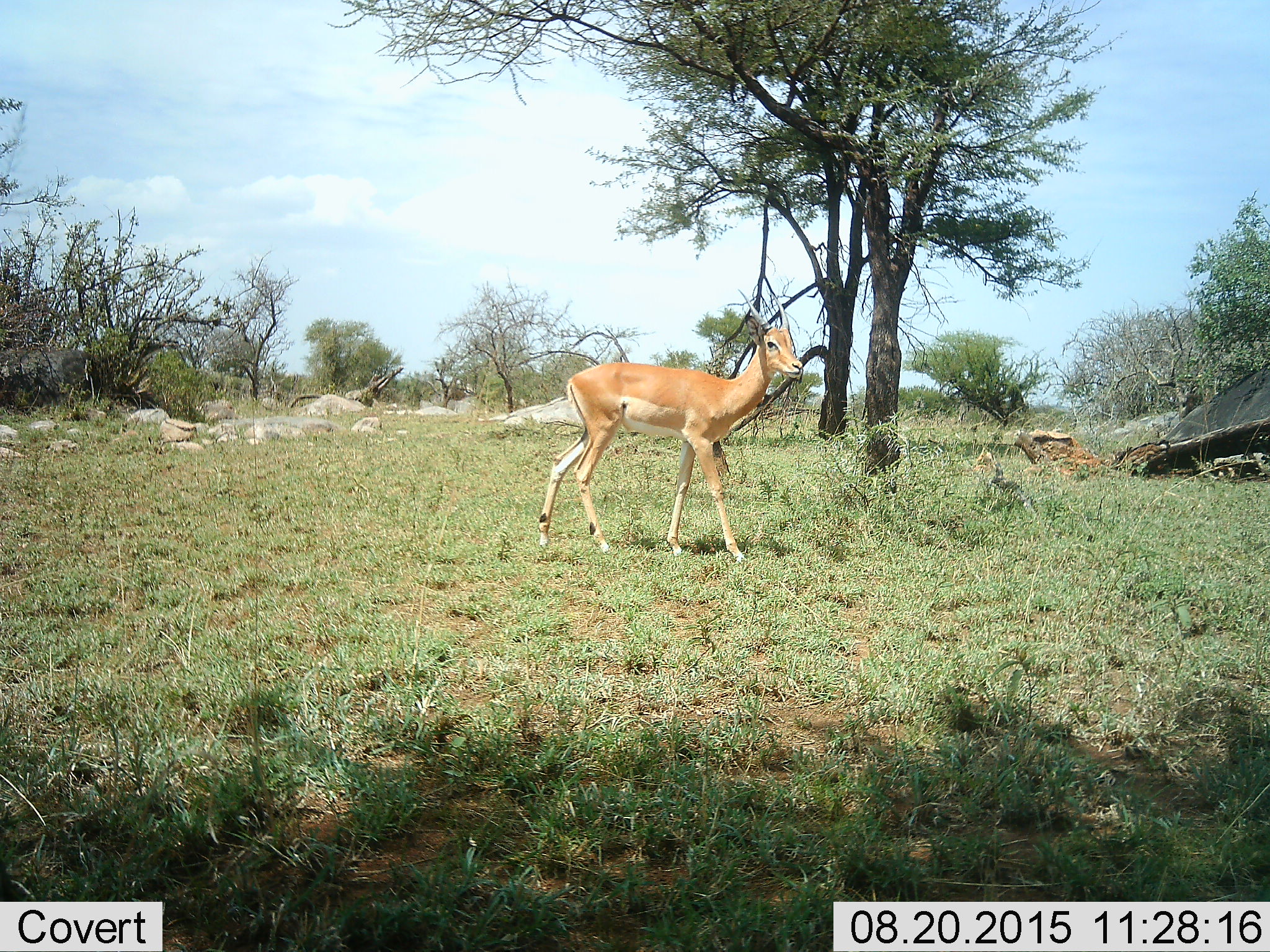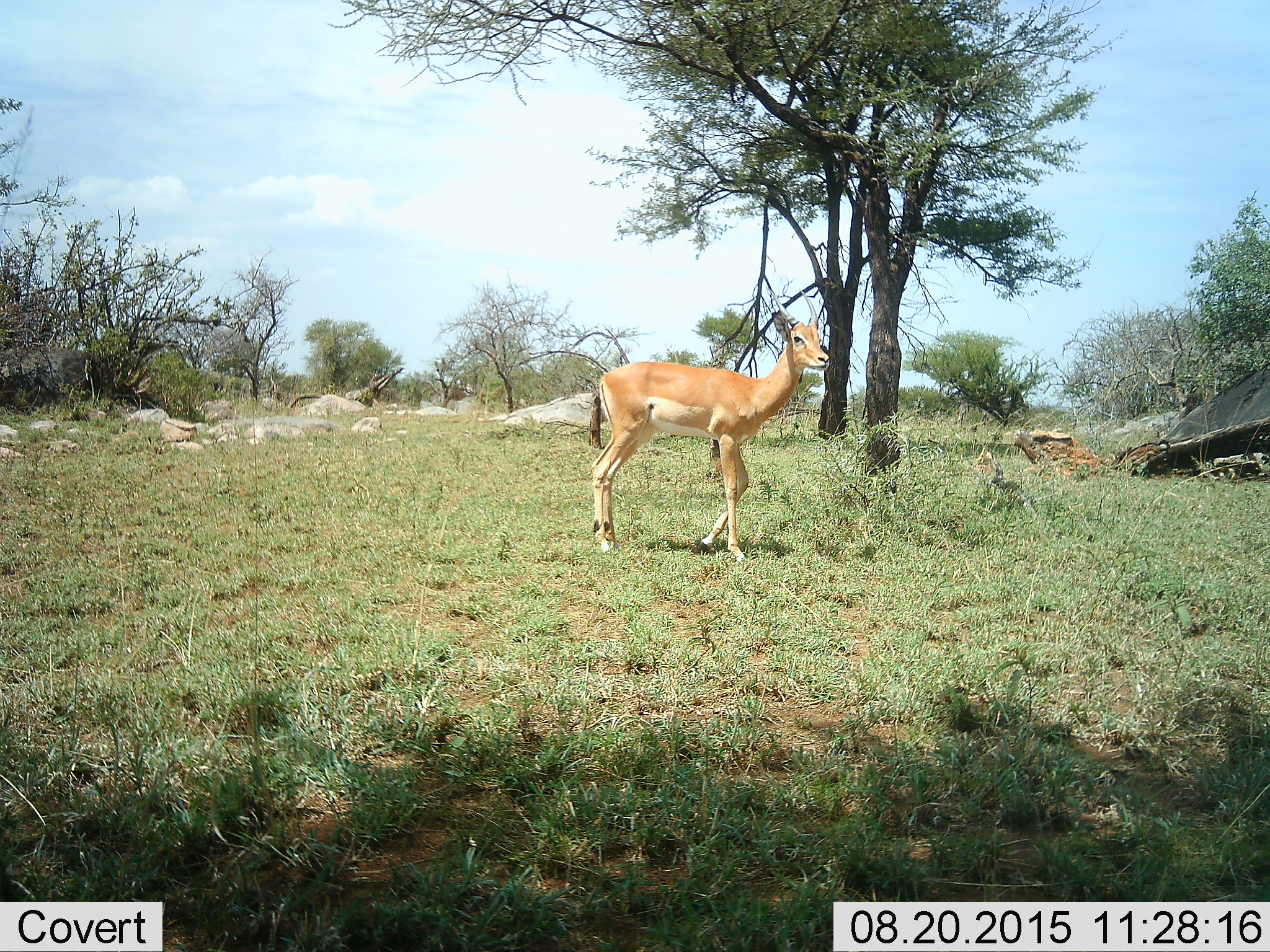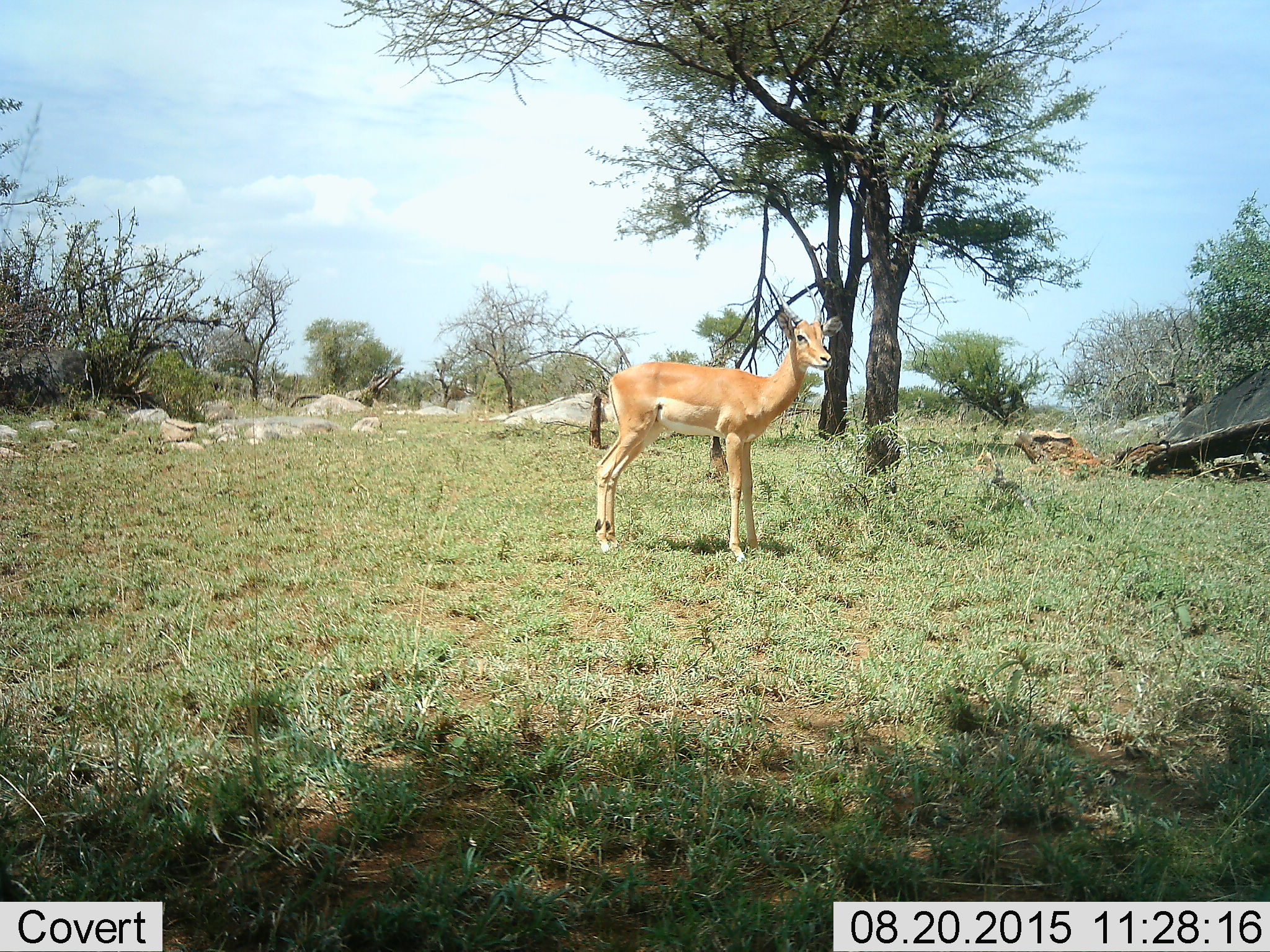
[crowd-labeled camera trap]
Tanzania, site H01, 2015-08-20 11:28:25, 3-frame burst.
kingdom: Animalia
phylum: Chordata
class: Mammalia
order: Artiodactyla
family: Bovidae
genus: Aepyceros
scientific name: Aepyceros melampus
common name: impala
Impala (Aepyceros melampus), count 1. Behavior (volunteer vote fractions): standing 40%, resting 0%, moving 60%, interacting 0%. Young present (vote fraction): 20%. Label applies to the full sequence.